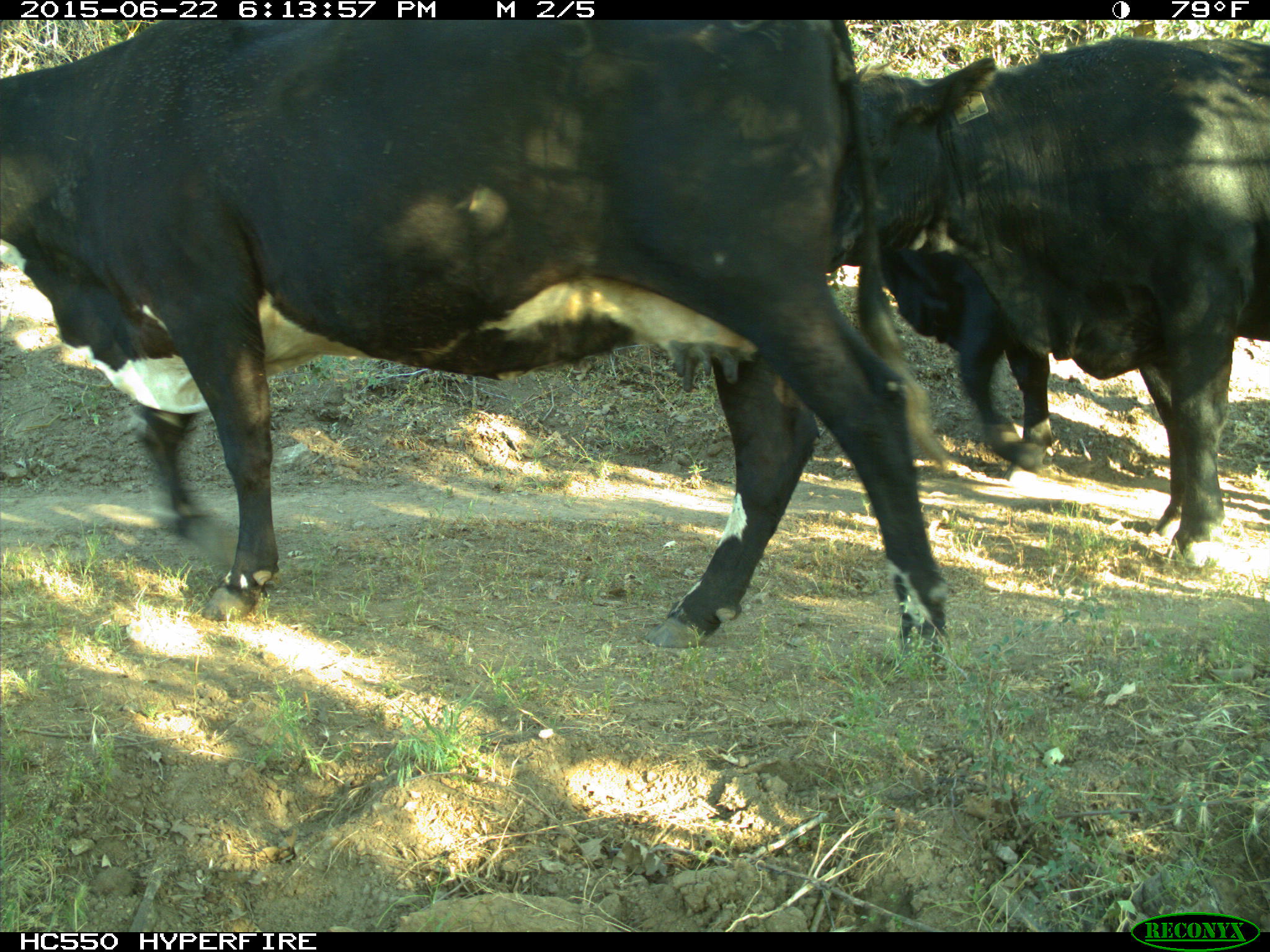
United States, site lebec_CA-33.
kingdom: Animalia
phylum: Chordata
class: Mammalia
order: Artiodactyla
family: Bovidae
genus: Bos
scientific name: Bos taurus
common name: domestic cow